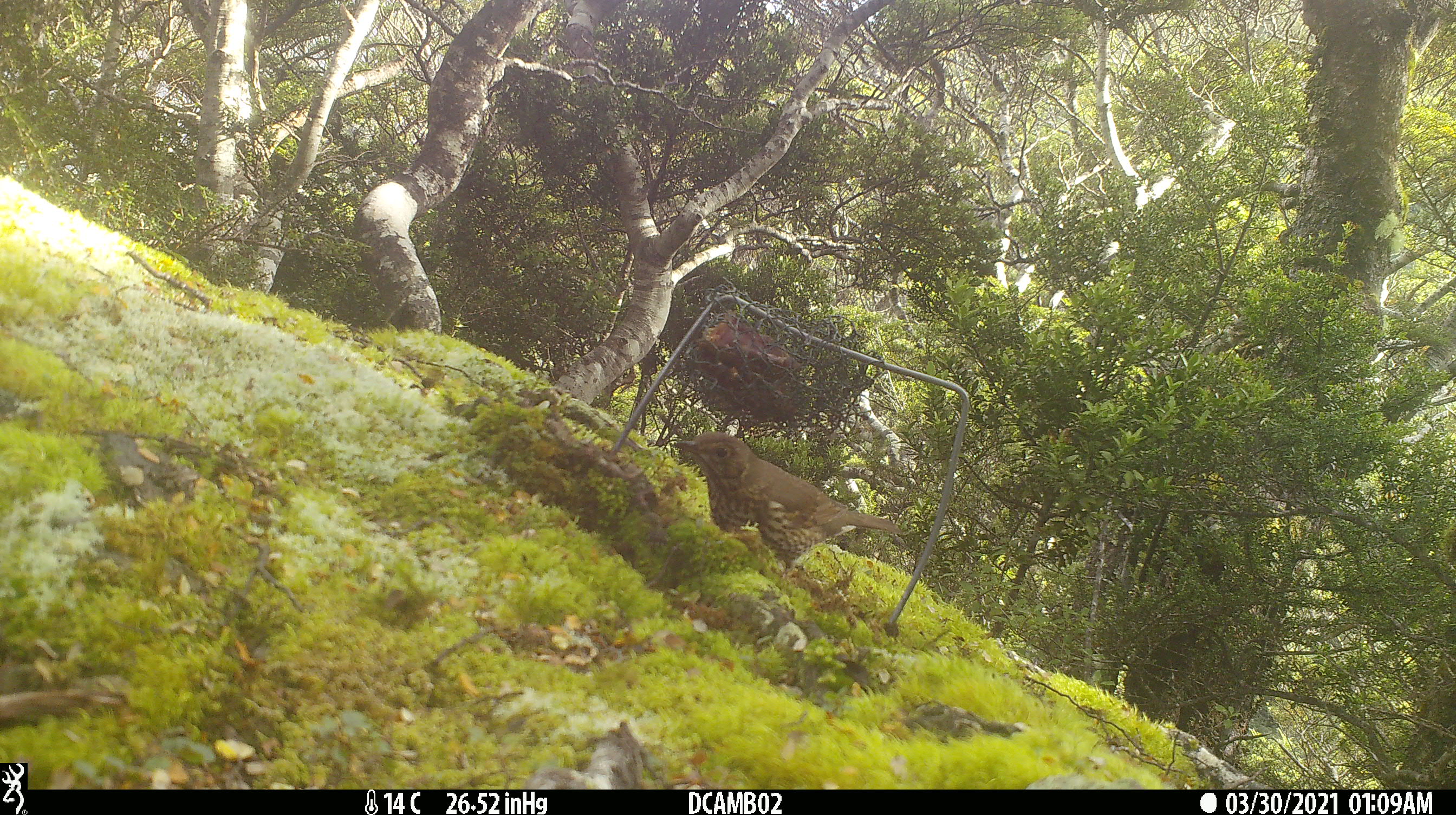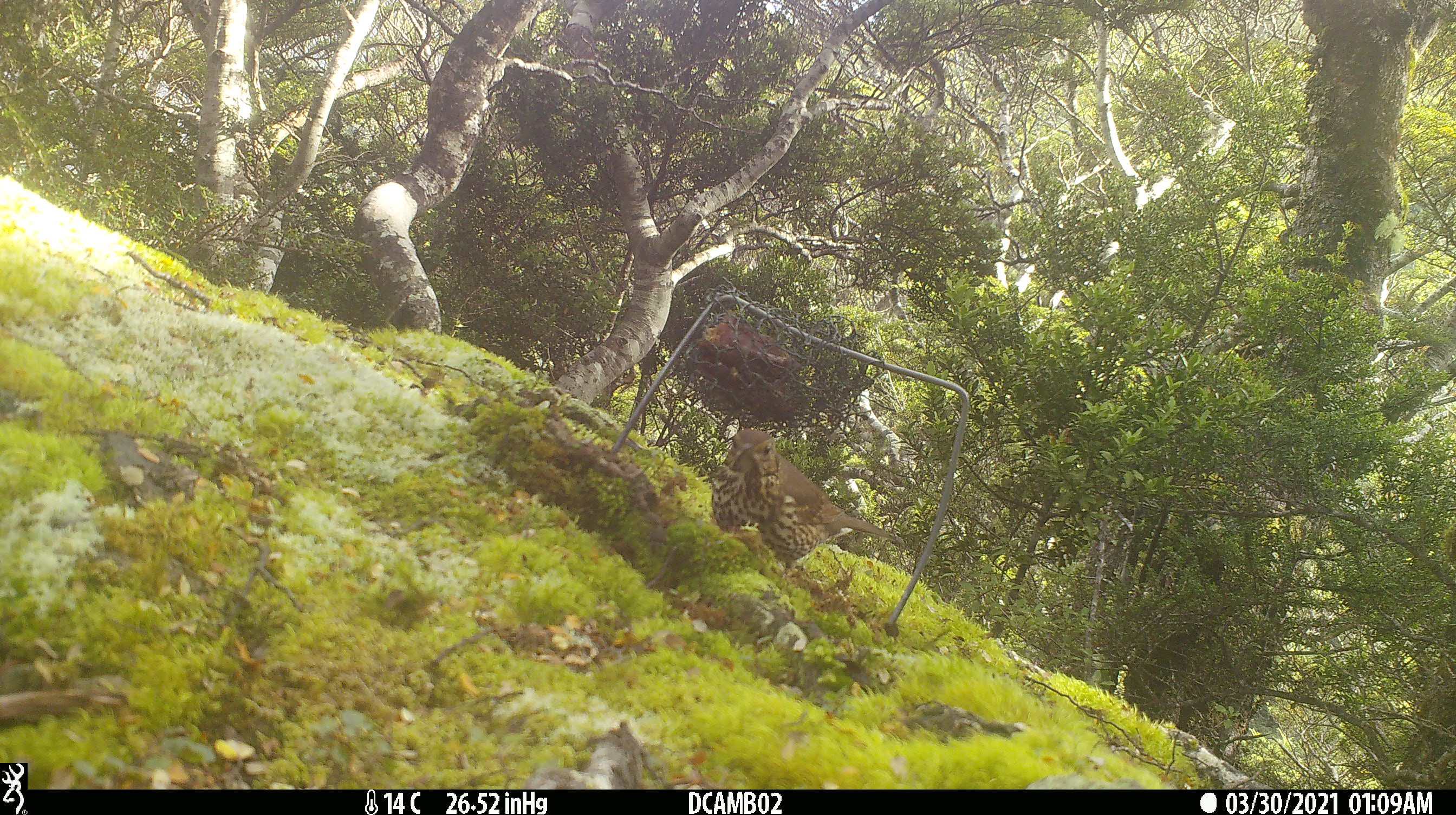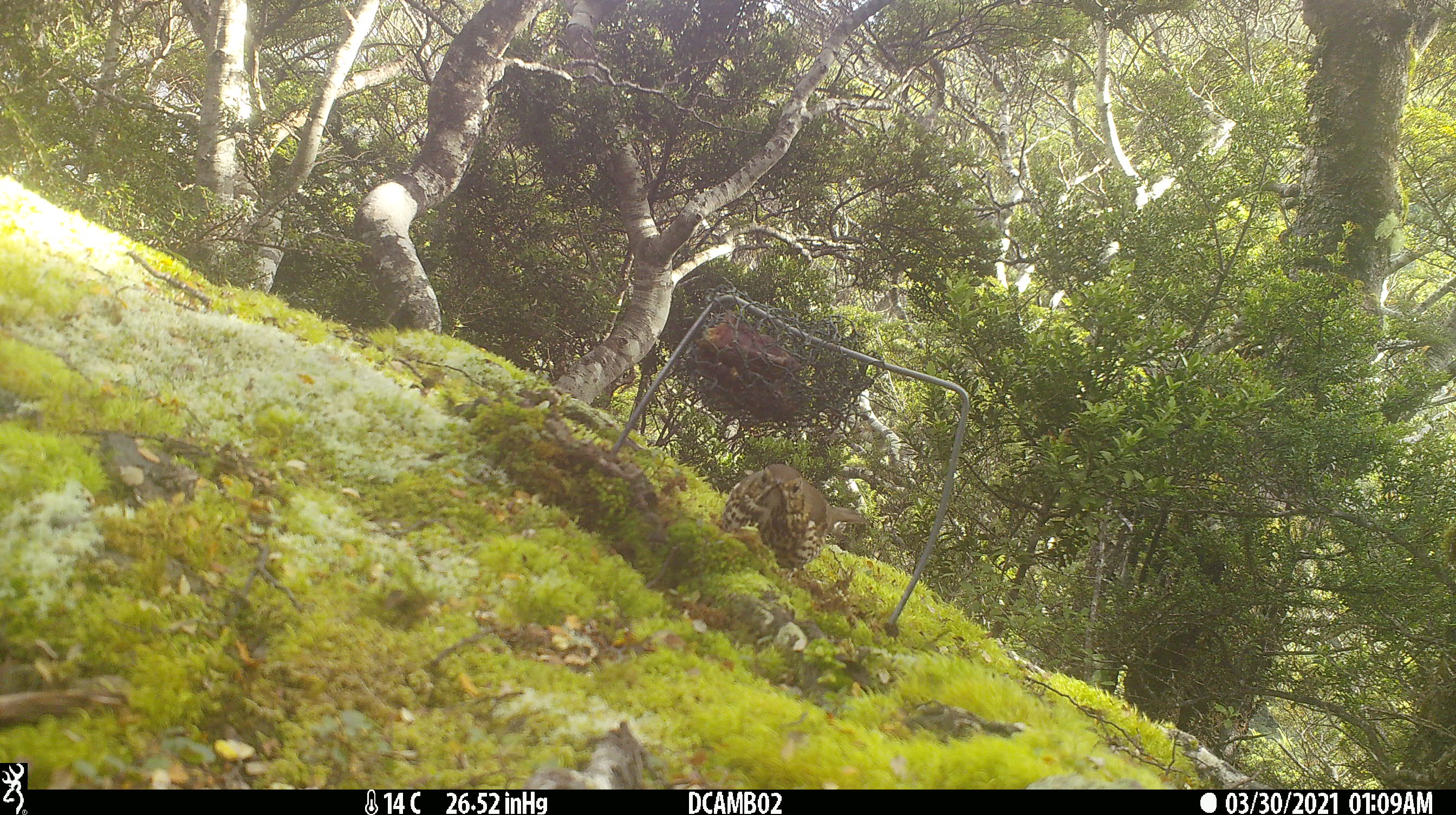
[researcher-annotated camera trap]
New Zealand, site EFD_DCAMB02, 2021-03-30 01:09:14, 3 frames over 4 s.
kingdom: Animalia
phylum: Chordata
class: Aves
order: Passeriformes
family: Turdidae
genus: Turdus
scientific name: Turdus philomelos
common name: song thrush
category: thrush